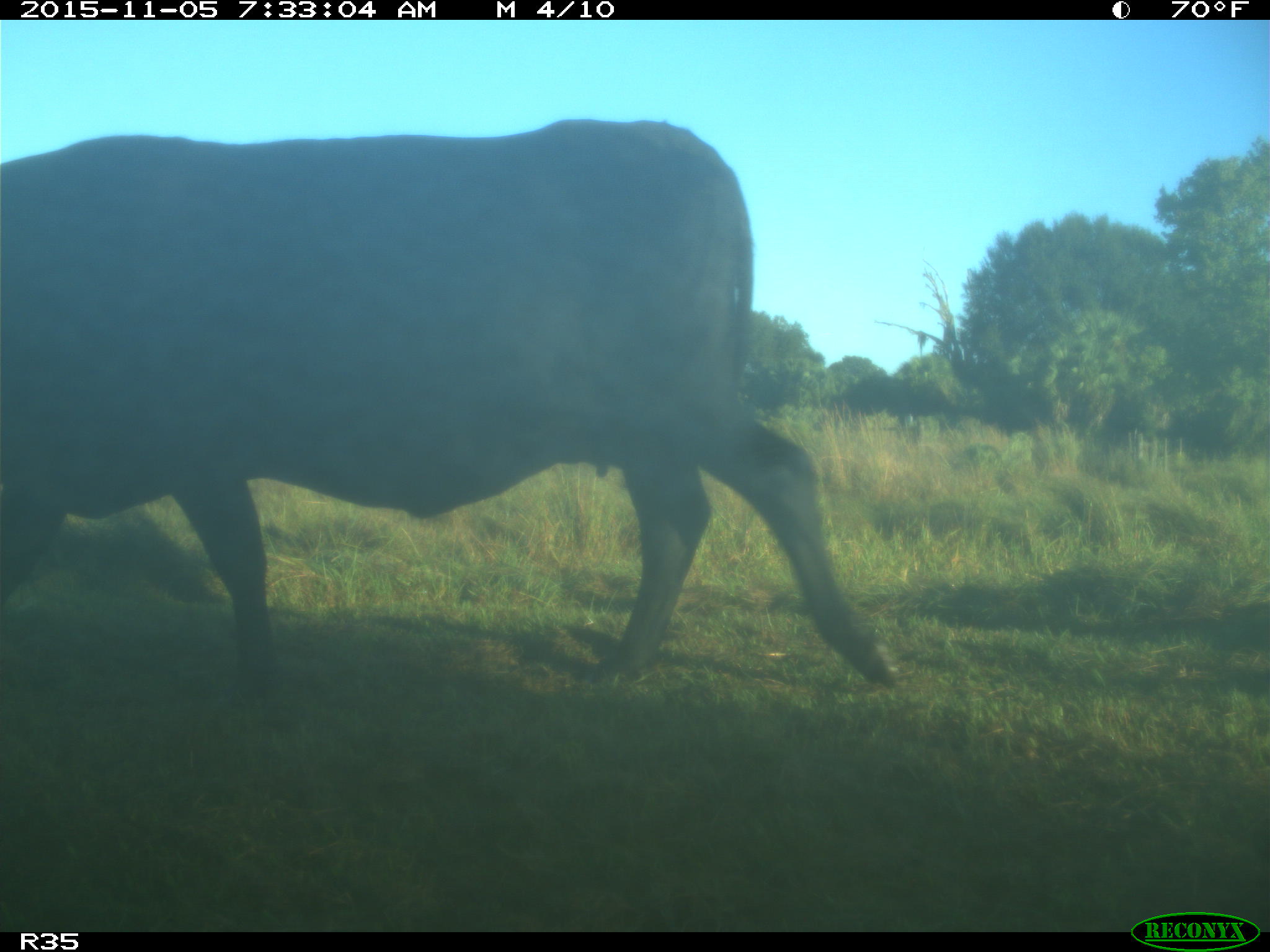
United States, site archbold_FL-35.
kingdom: Animalia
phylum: Chordata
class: Mammalia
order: Artiodactyla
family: Bovidae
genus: Bos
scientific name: Bos taurus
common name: domestic cow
Bos taurus (domestic cow).